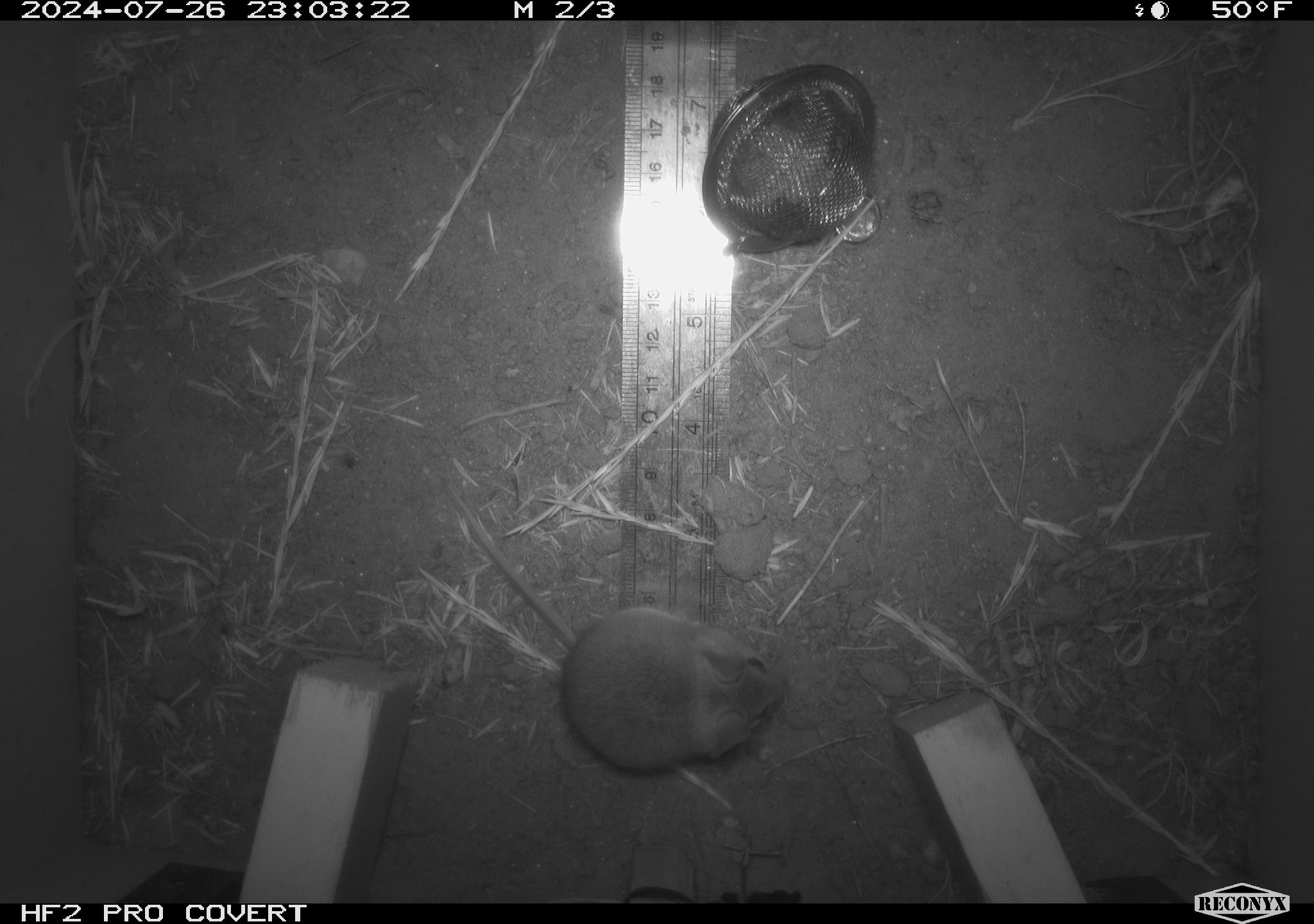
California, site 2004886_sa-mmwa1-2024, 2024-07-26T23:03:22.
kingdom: Animalia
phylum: Chordata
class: Mammalia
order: Rodentia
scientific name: Rodentia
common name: mouse species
Mouse species (Rodentia).